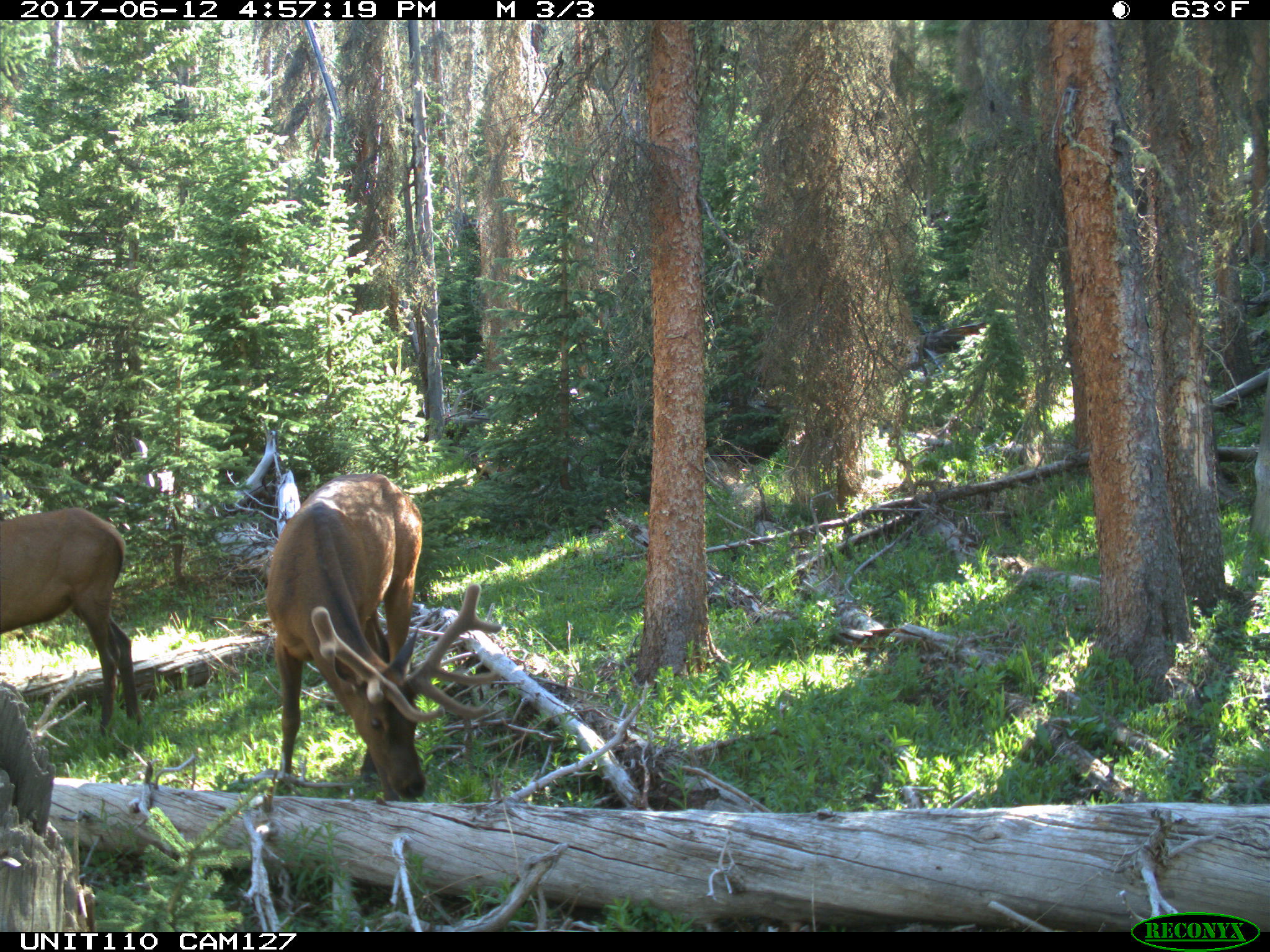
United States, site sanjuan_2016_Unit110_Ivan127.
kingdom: Animalia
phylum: Chordata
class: Mammalia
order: Artiodactyla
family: Cervidae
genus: Cervus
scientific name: Cervus elaphus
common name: red deer